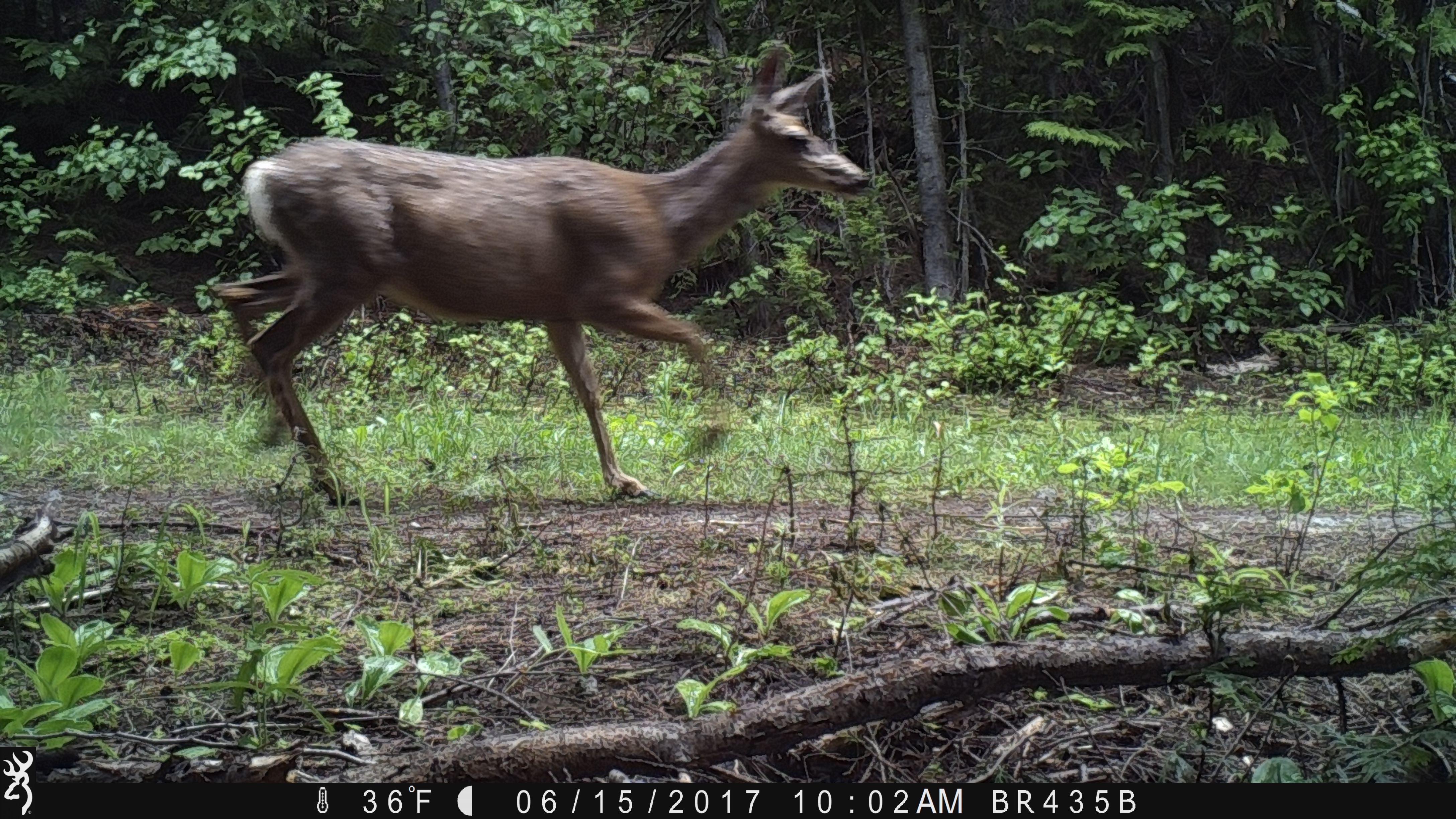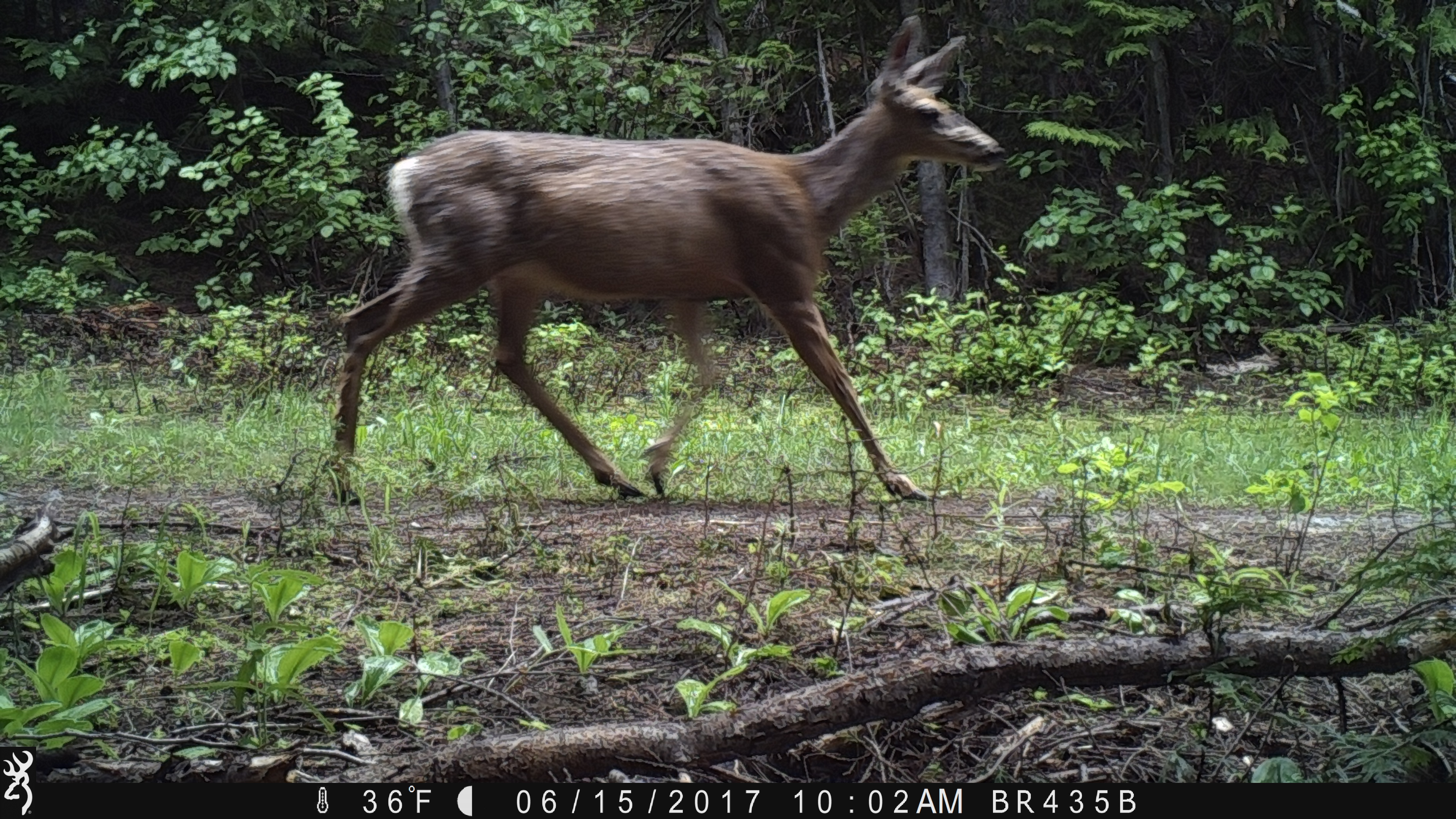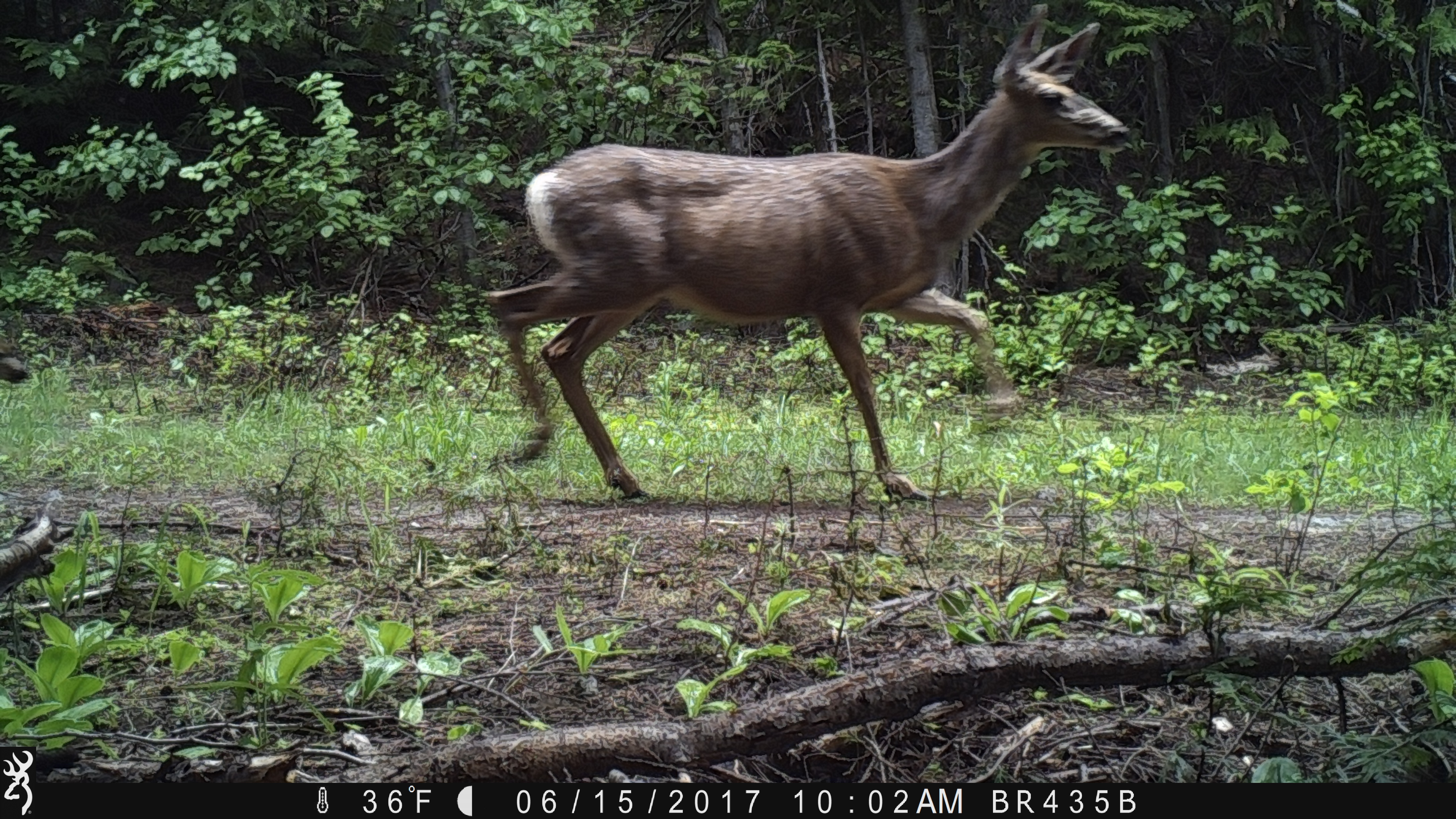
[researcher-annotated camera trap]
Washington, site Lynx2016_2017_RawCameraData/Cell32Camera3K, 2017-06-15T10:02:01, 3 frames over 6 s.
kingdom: Animalia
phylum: Chordata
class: Mammalia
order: Artiodactyla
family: Cervidae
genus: Odocoileus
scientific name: Odocoileus hemionus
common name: mule deer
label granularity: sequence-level